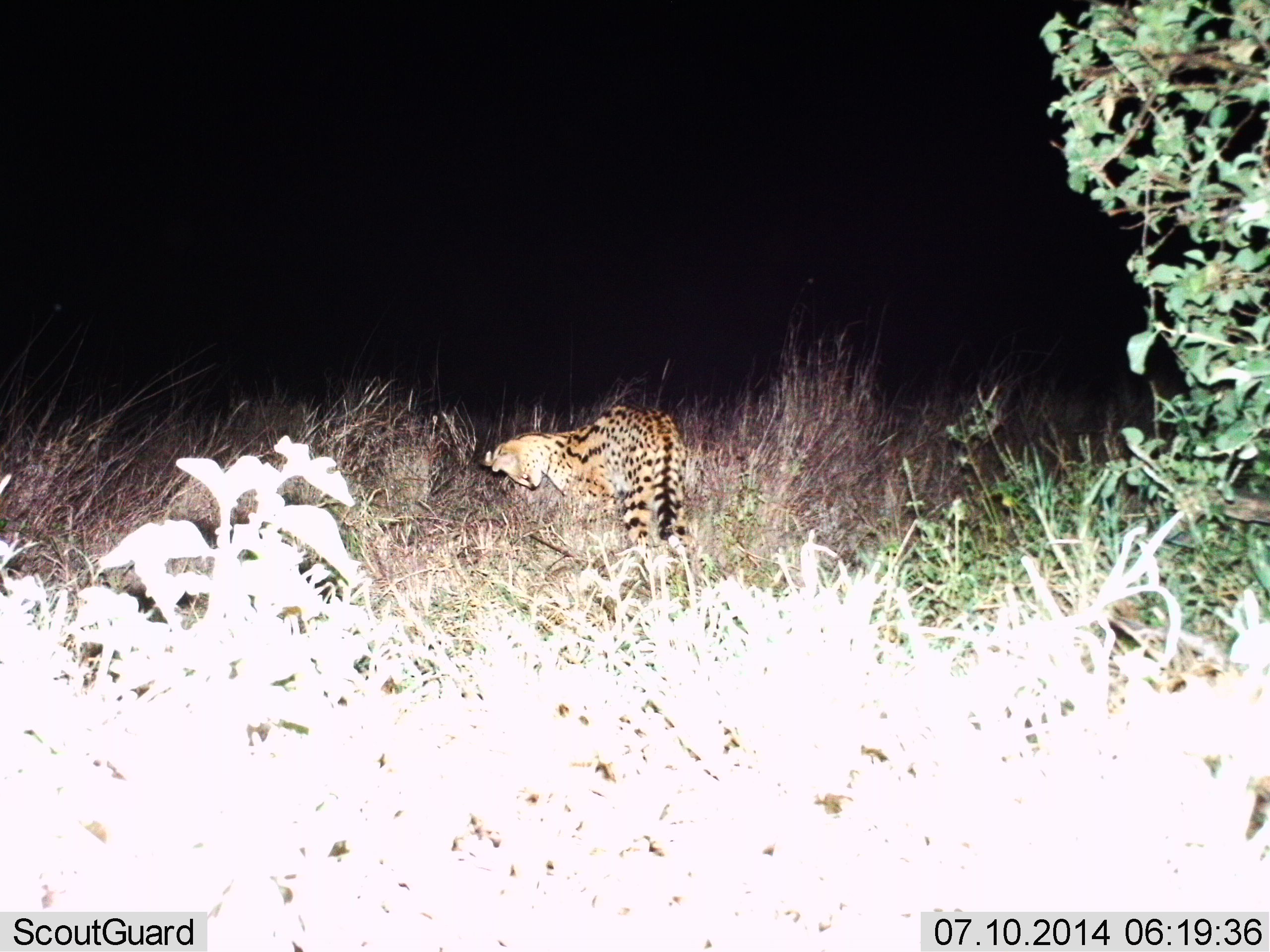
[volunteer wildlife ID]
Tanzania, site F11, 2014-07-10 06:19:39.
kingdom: Animalia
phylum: Chordata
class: Mammalia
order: Carnivora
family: Felidae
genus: Leptailurus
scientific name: Leptailurus serval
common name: serval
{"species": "serval (Leptailurus serval)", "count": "1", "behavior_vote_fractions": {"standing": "80%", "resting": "0%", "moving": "20%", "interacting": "0%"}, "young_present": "0%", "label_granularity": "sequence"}